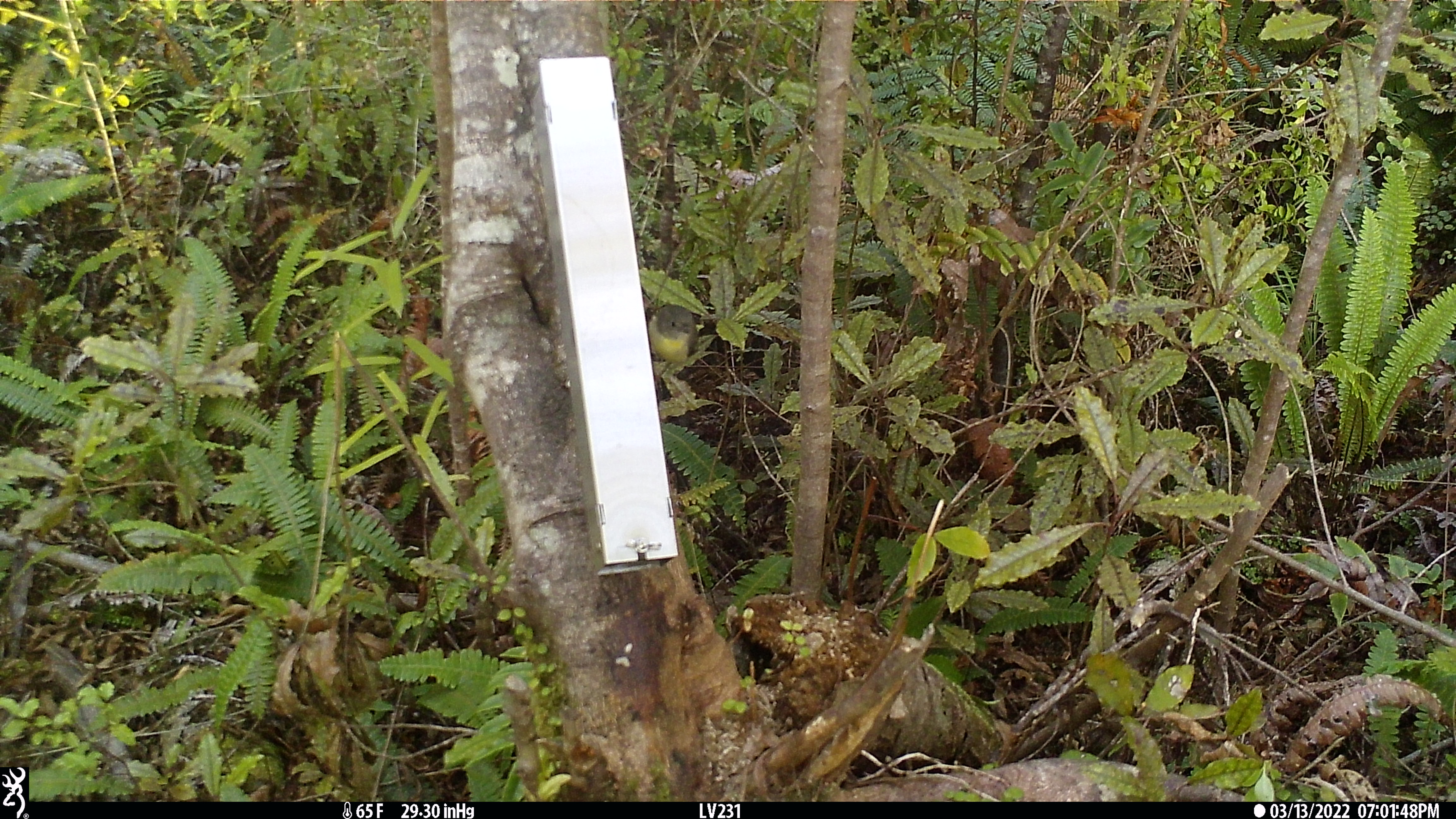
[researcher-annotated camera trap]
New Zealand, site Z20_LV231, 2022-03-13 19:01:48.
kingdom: Animalia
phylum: Chordata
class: Aves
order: Passeriformes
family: Petroicidae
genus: Petroica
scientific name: Petroica macrocephala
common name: tomtit